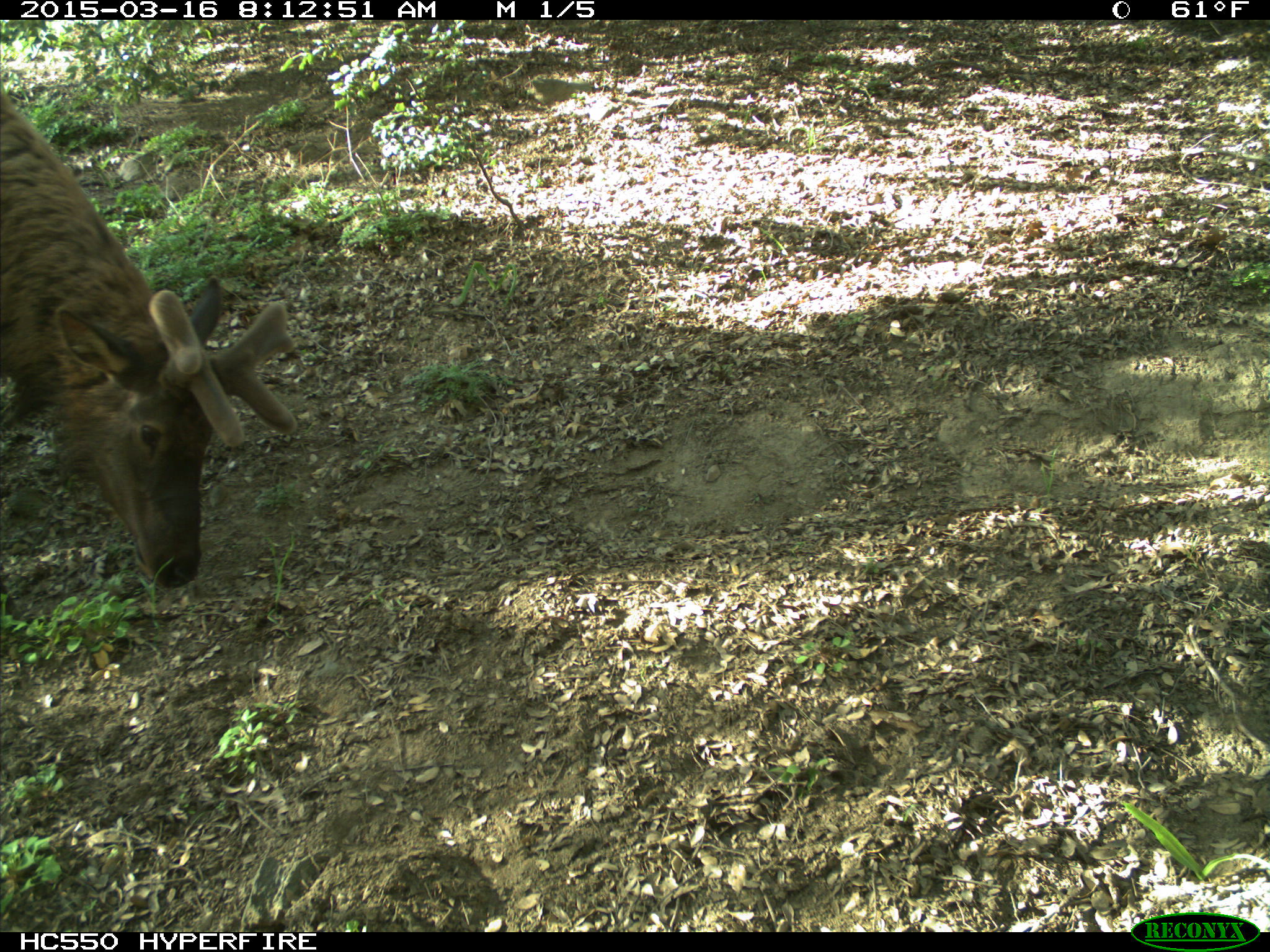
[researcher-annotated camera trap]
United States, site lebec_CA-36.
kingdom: Animalia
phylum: Chordata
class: Mammalia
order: Artiodactyla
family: Cervidae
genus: Cervus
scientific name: Cervus canadensis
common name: elk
Cervus canadensis (elk).